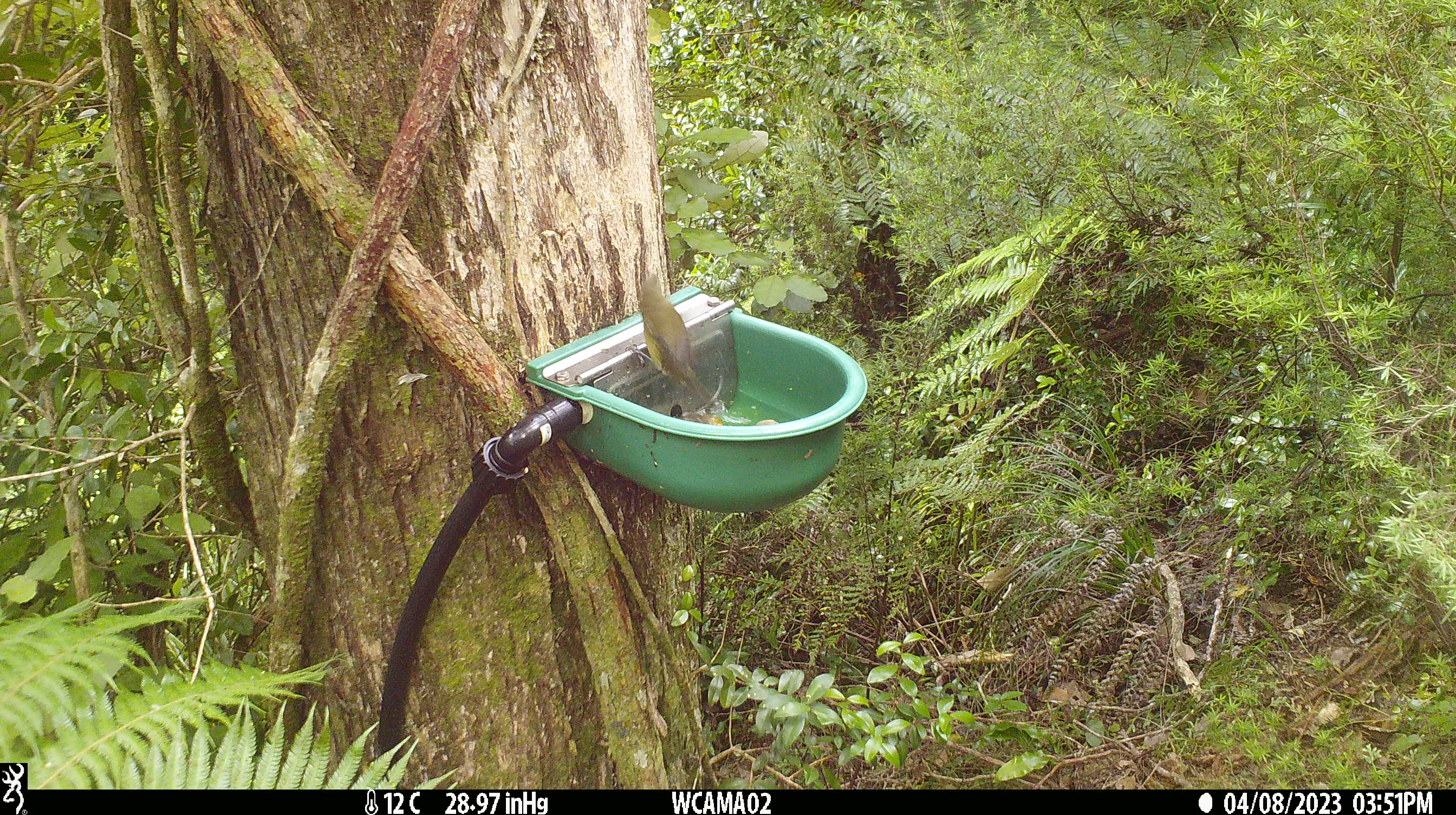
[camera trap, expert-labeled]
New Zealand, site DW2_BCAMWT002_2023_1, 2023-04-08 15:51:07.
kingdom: Animalia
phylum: Chordata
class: Aves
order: Passeriformes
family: Meliphagidae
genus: Anthornis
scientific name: Anthornis melanura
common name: new zealand bellbird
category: bellbird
Bellbird (new zealand bellbird) (Anthornis melanura).